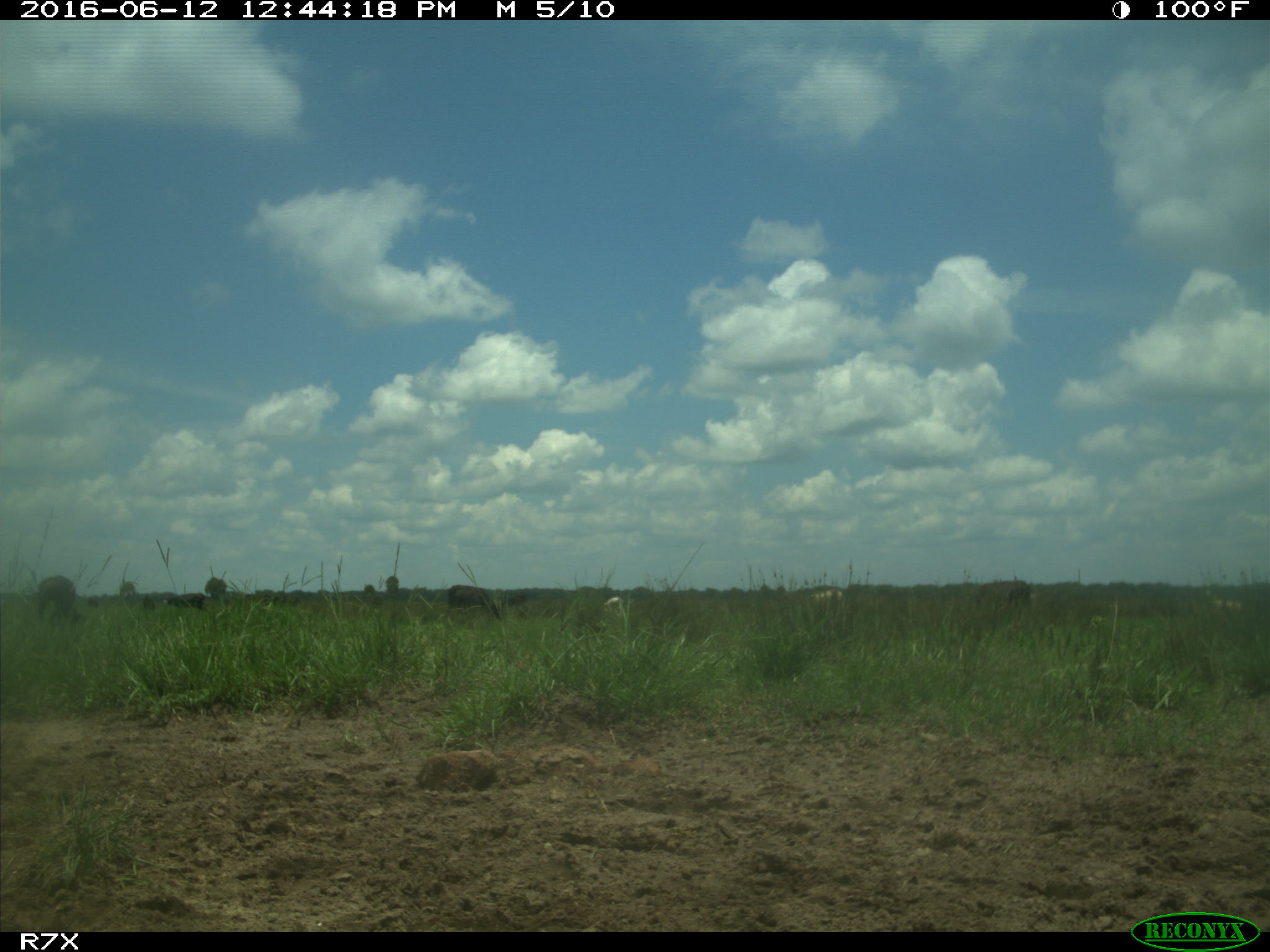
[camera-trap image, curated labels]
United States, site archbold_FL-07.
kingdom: Animalia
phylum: Chordata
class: Mammalia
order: Artiodactyla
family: Bovidae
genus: Bos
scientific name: Bos taurus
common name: domestic cow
Bos taurus (domestic cow).